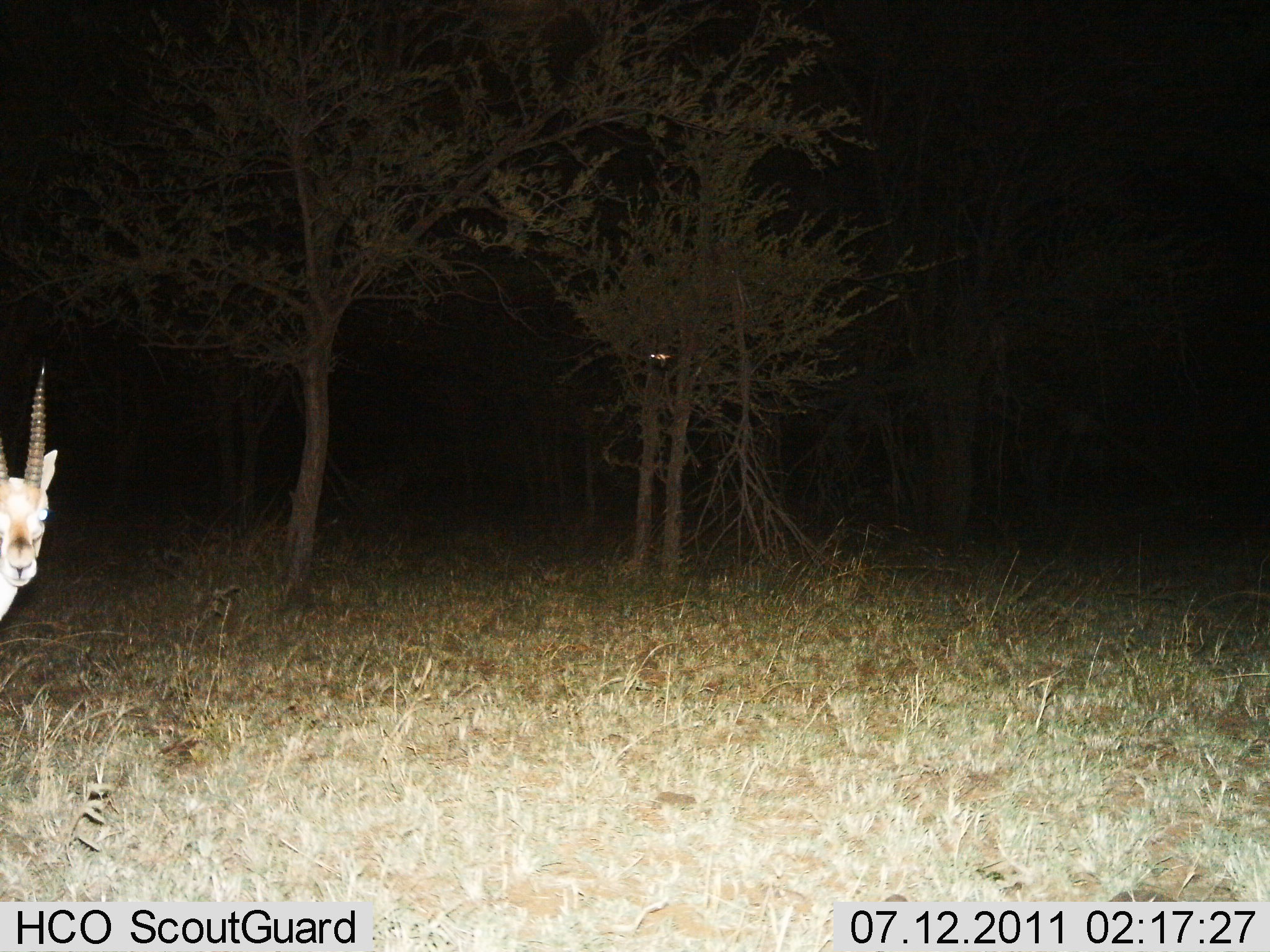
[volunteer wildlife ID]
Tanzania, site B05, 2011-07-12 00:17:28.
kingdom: Animalia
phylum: Chordata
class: Mammalia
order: Artiodactyla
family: Bovidae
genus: Eudorcas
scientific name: Eudorcas thomsonii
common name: thomson's gazelle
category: gazellethomsons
Gazellethomsons (thomson's gazelle) (Eudorcas thomsonii), count 1. Behavior (volunteer vote fractions): standing 100%, resting 0%, moving 0%, interacting 0%. Young present (vote fraction): 0%. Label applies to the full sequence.